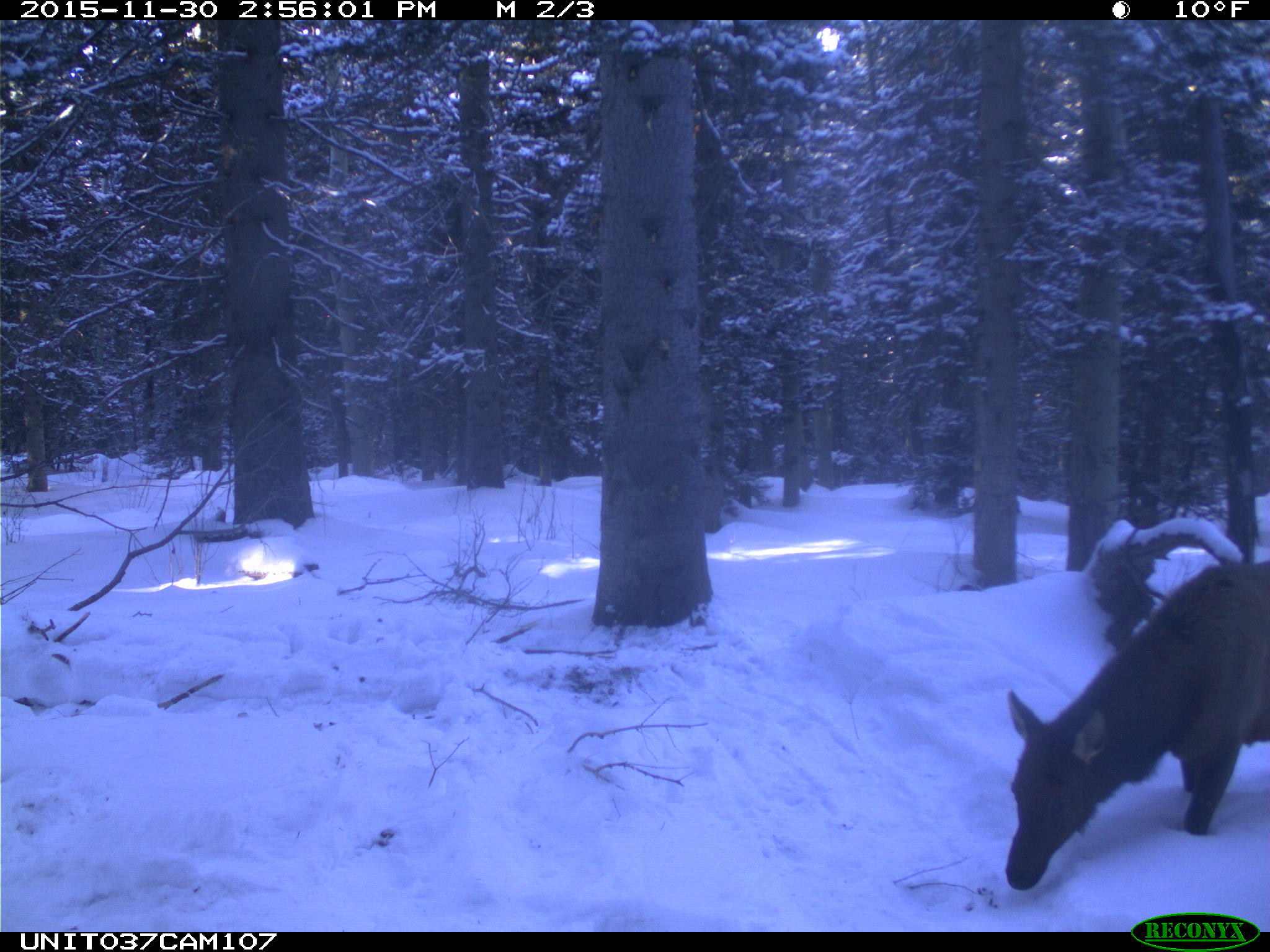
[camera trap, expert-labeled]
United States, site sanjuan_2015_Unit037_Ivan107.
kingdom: Animalia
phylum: Chordata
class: Mammalia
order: Artiodactyla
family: Cervidae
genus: Cervus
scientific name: Cervus elaphus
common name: red deer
Cervus elaphus (red deer).